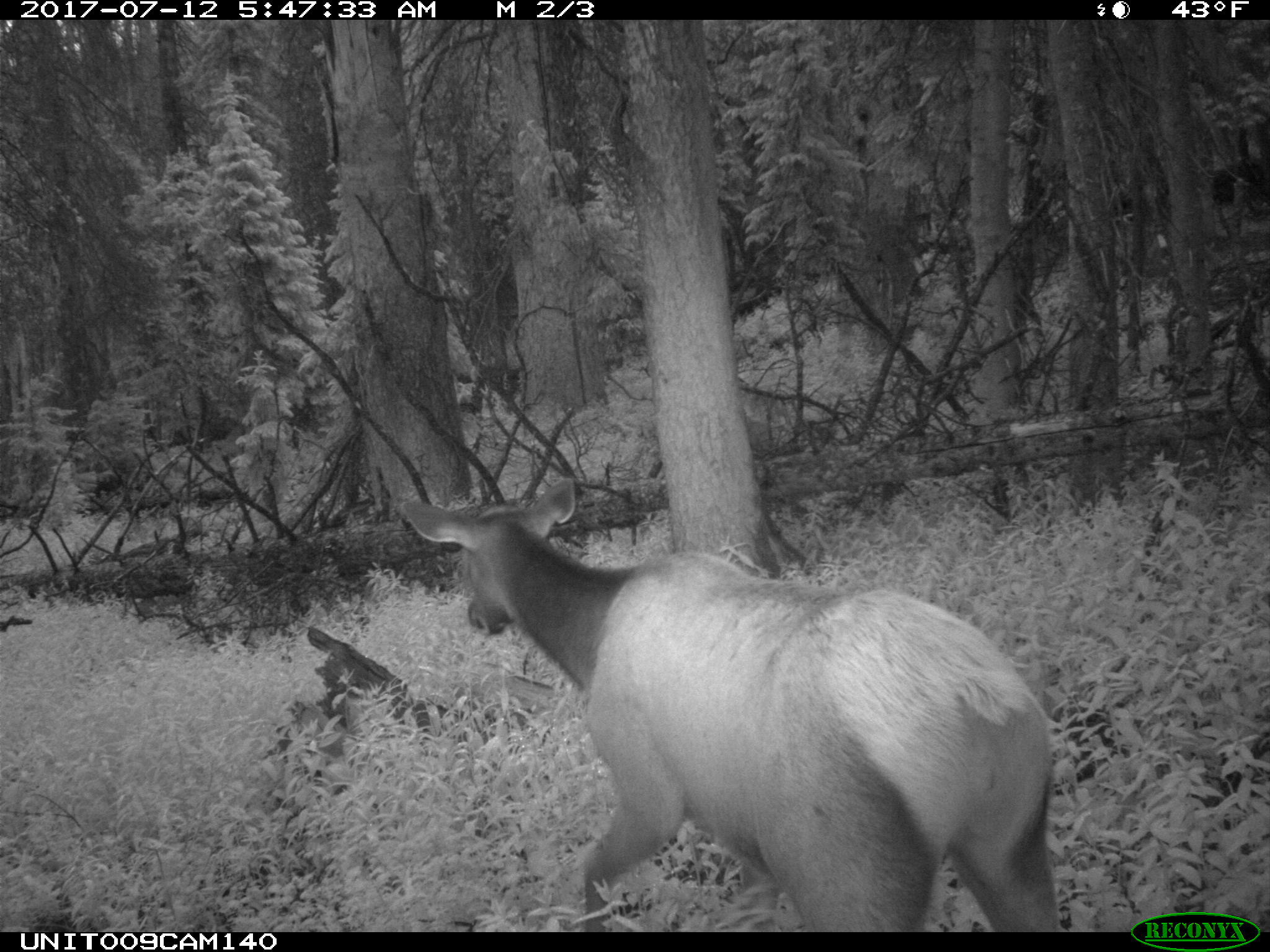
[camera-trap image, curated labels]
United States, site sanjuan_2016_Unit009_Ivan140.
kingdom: Animalia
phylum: Chordata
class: Mammalia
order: Artiodactyla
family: Cervidae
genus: Cervus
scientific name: Cervus elaphus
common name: red deer